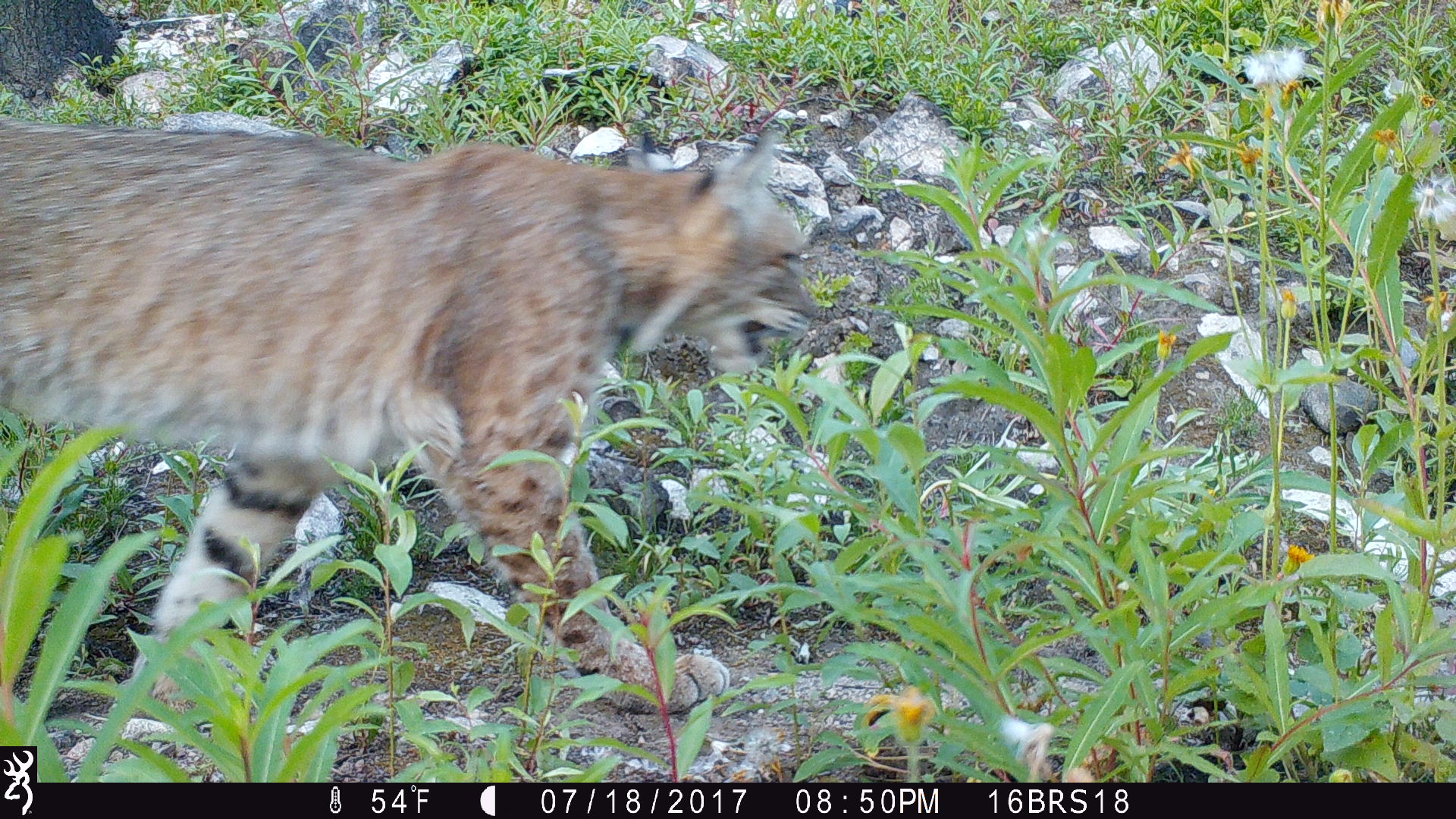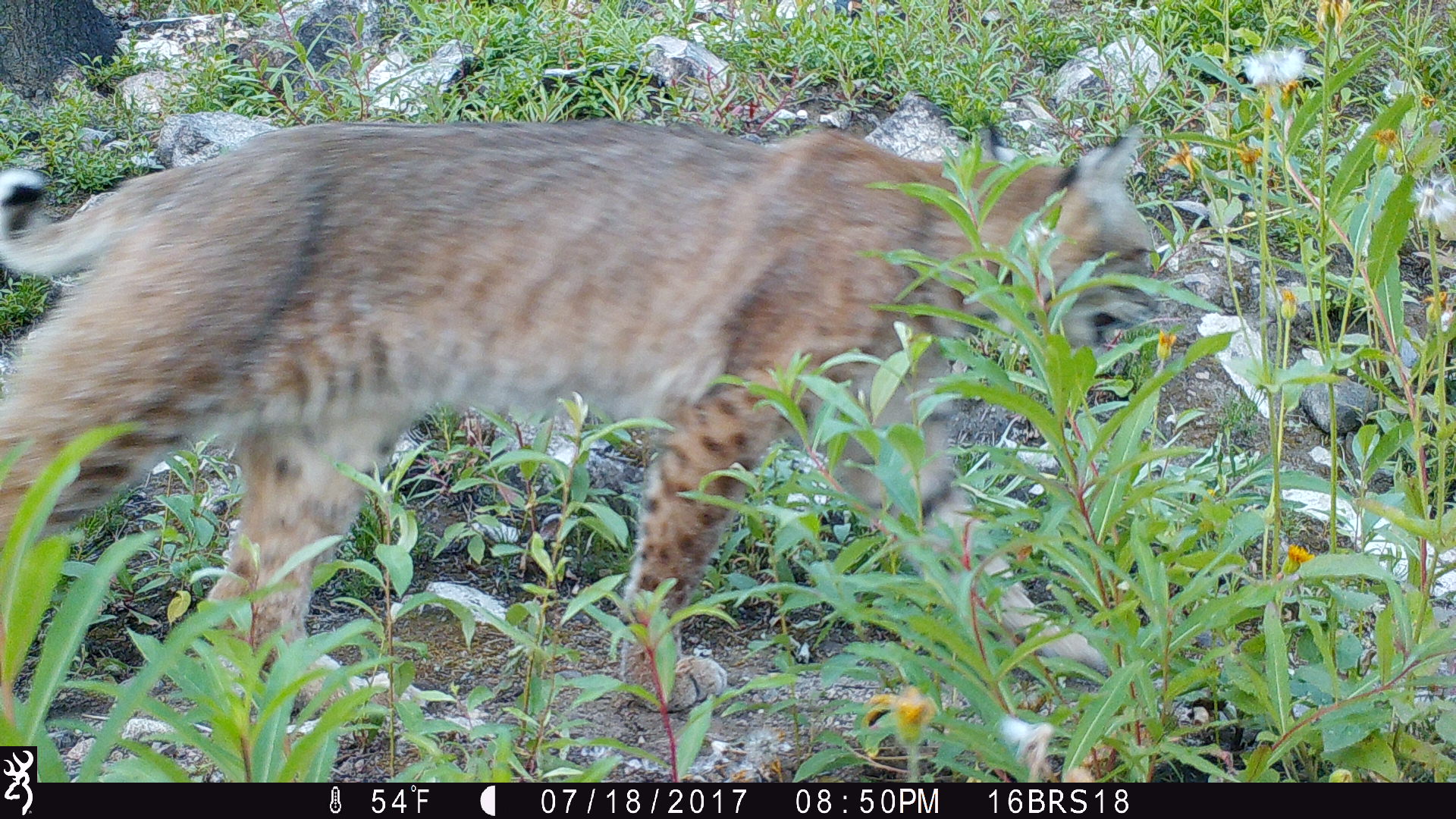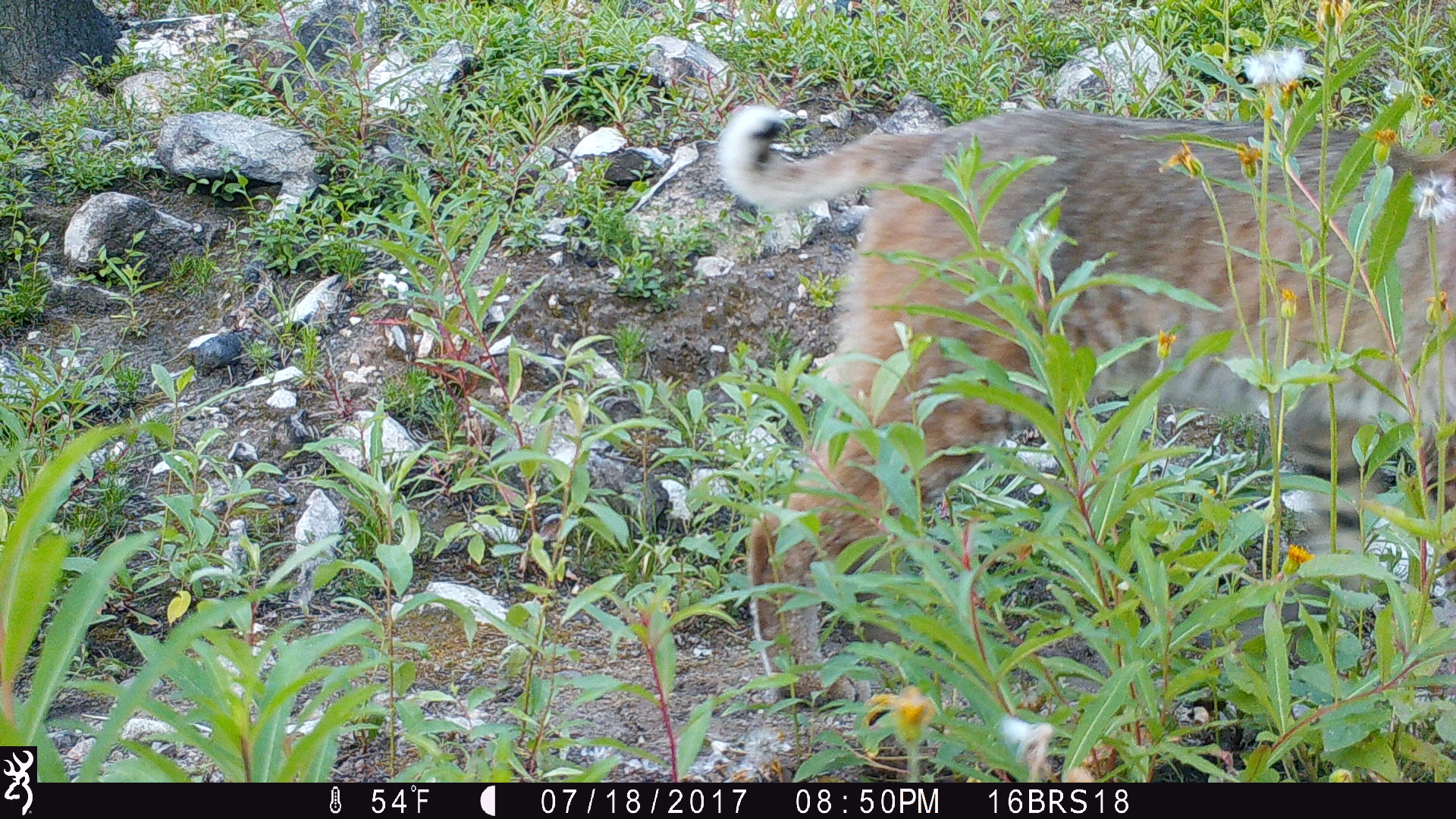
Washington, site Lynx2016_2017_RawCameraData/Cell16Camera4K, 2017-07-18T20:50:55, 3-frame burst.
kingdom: Animalia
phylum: Chordata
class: Mammalia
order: Carnivora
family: Felidae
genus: Lynx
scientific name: Lynx rufus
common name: bobcat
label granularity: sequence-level